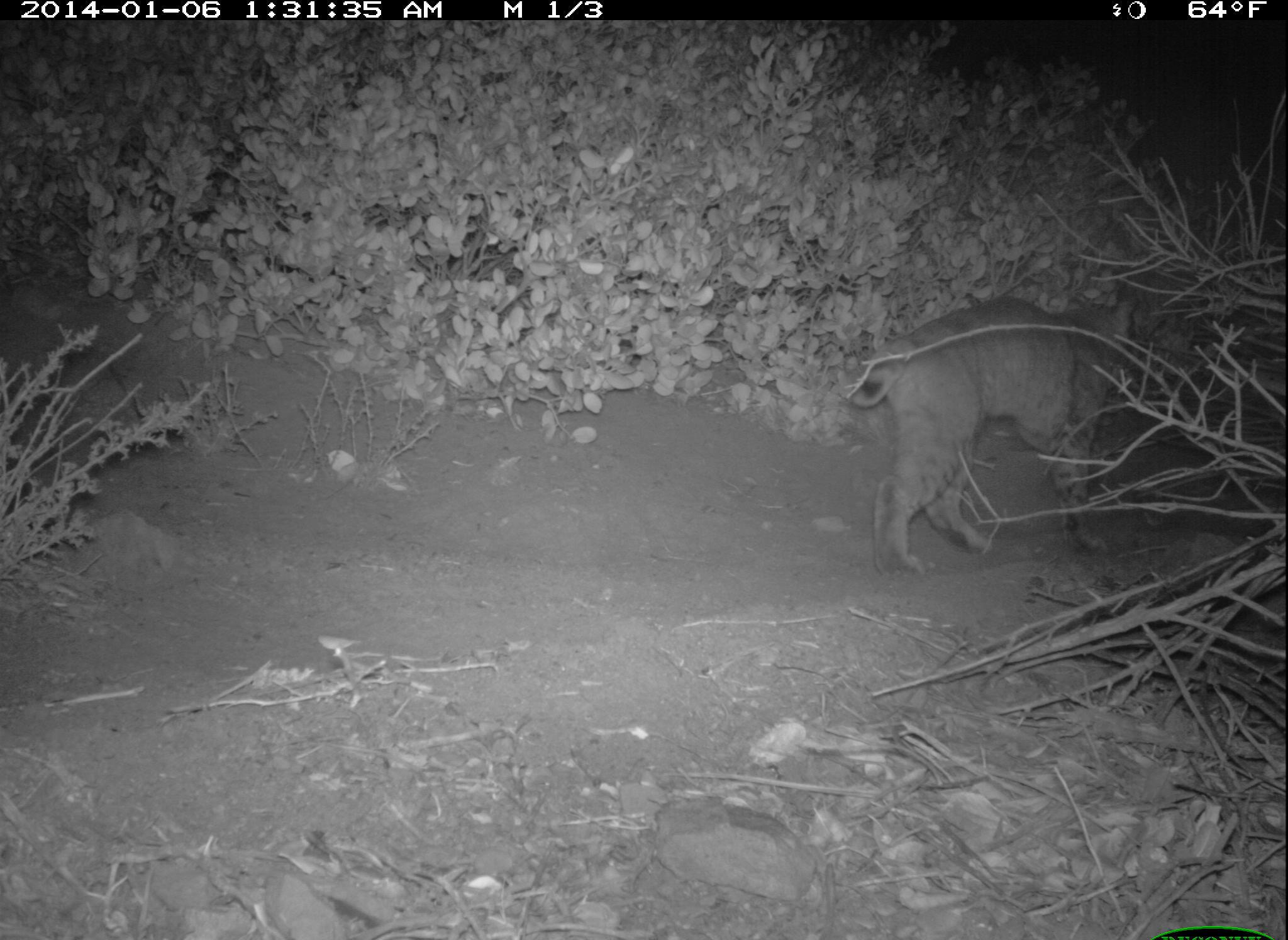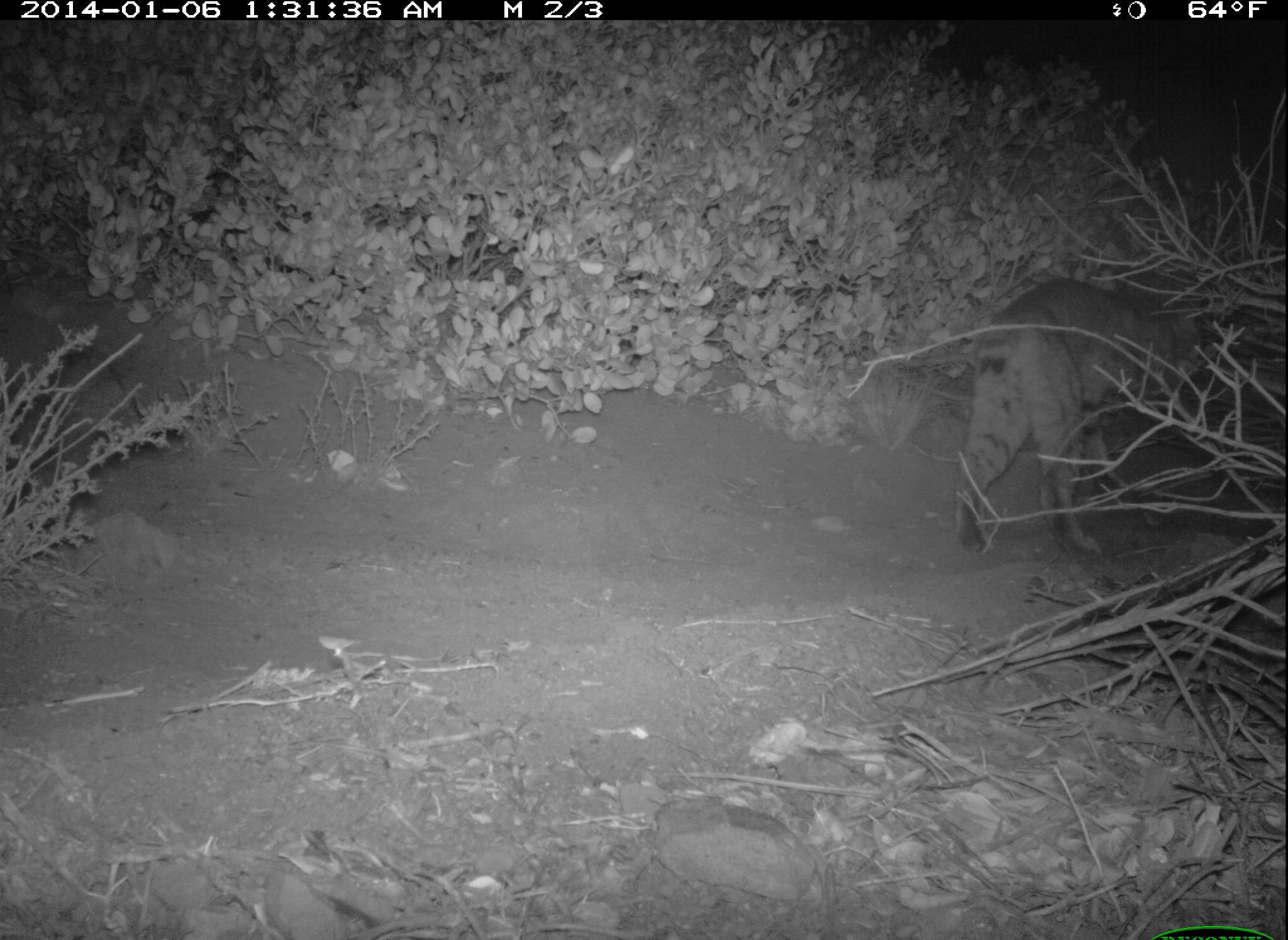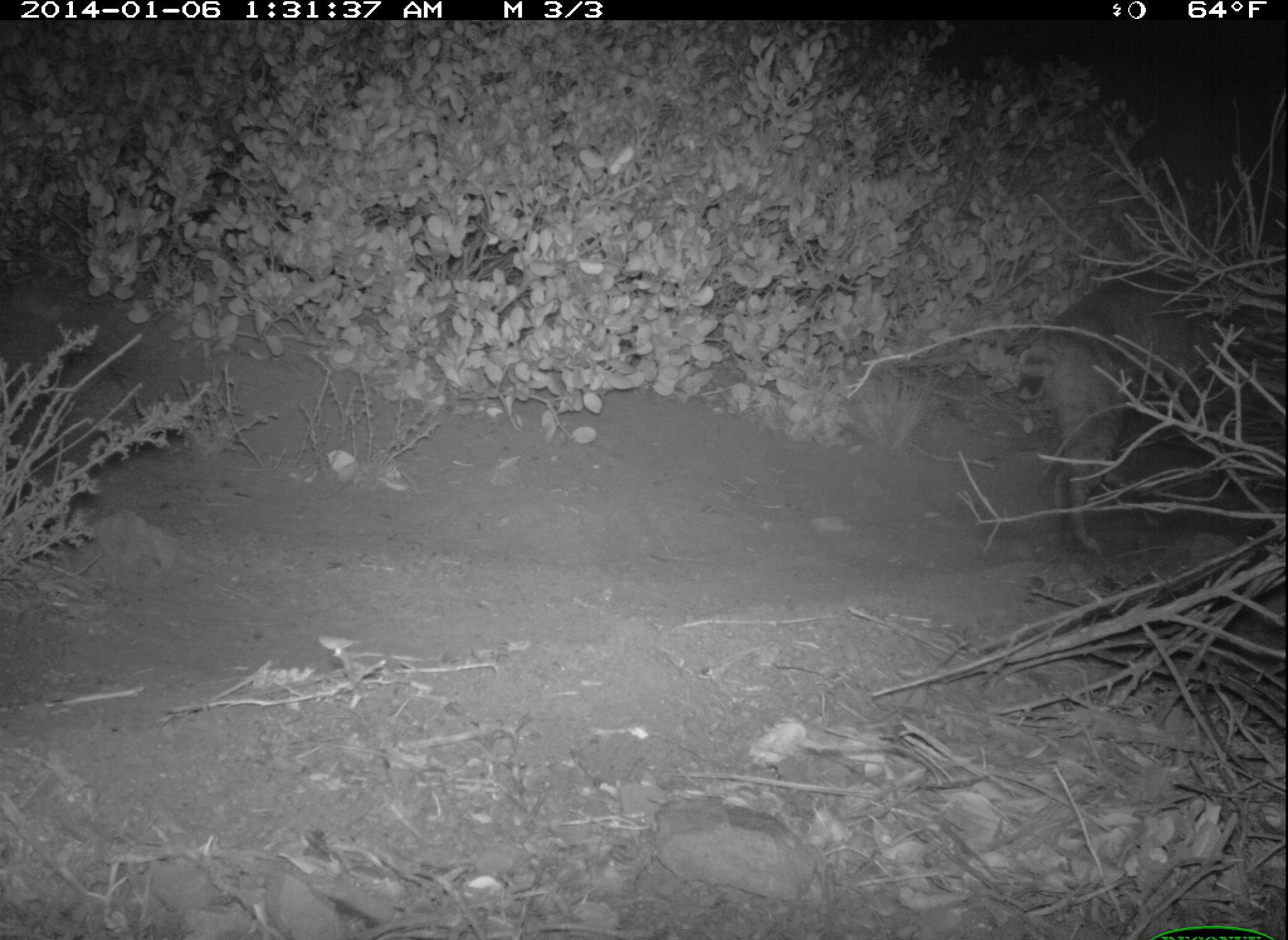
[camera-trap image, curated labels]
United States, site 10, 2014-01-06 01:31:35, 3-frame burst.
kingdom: Animalia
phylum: Chordata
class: Mammalia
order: Carnivora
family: Felidae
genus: Lynx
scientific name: Lynx rufus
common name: bobcat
Bobcat (Lynx rufus).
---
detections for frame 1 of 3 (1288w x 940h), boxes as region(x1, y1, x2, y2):
bobcat: region(840, 299, 1143, 575)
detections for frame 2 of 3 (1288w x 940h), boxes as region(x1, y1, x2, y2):
bobcat: region(955, 275, 1202, 558)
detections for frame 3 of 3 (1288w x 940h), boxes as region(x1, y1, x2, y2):
bobcat: region(1019, 278, 1240, 558)